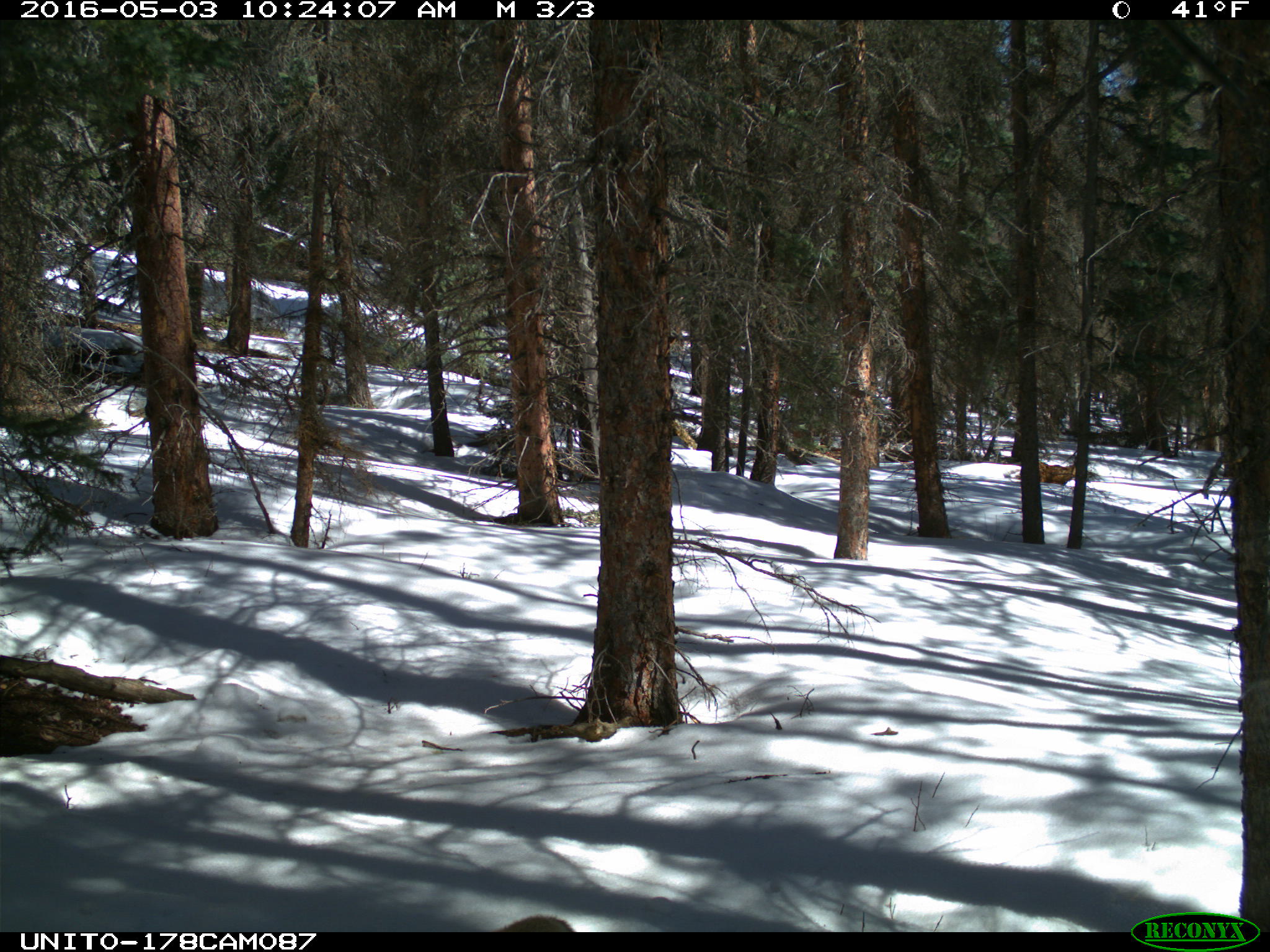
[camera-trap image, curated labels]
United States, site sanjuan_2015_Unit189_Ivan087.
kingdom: Animalia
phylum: Chordata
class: Mammalia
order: Carnivora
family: Canidae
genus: Vulpes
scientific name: Vulpes vulpes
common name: red fox